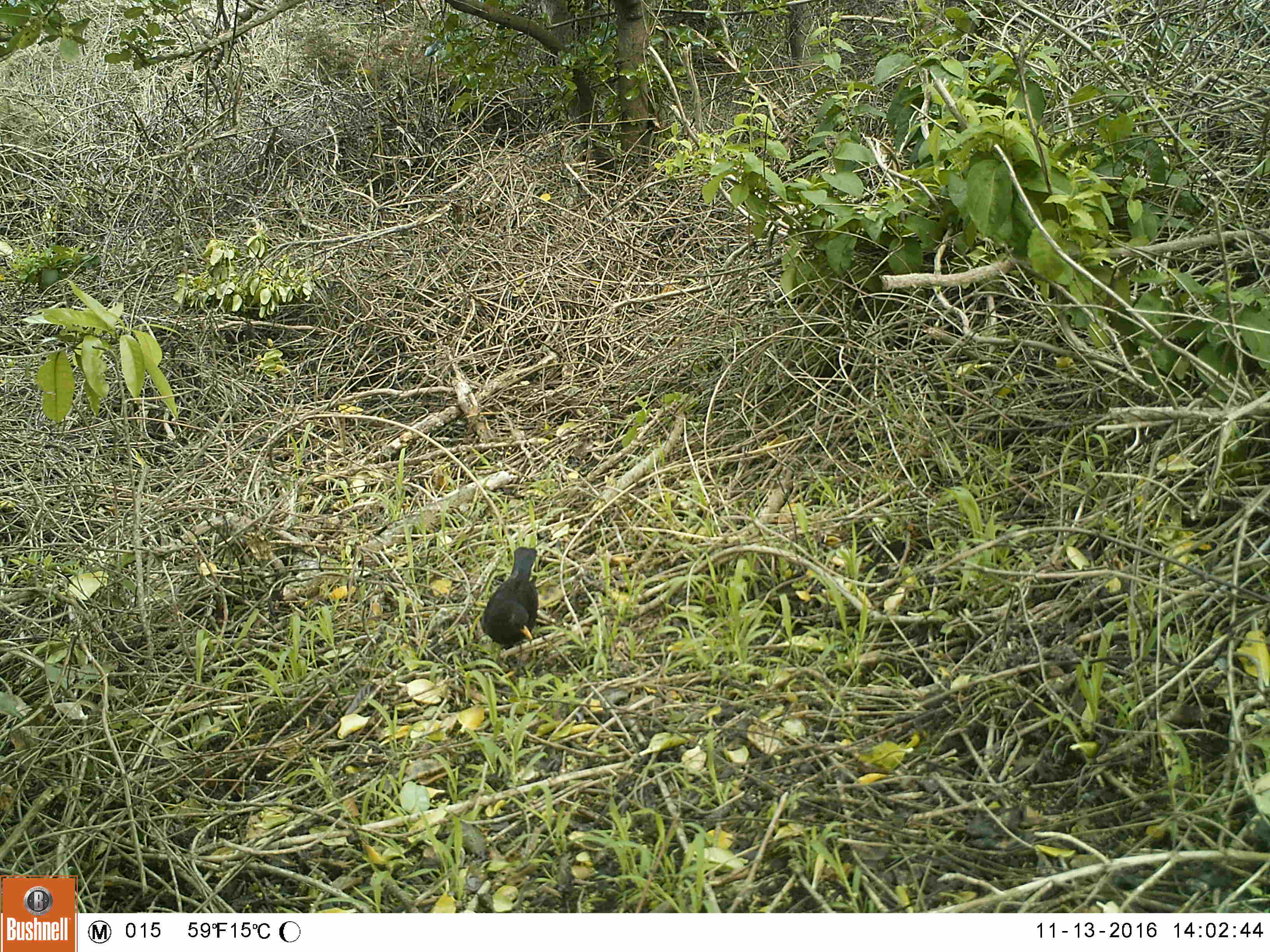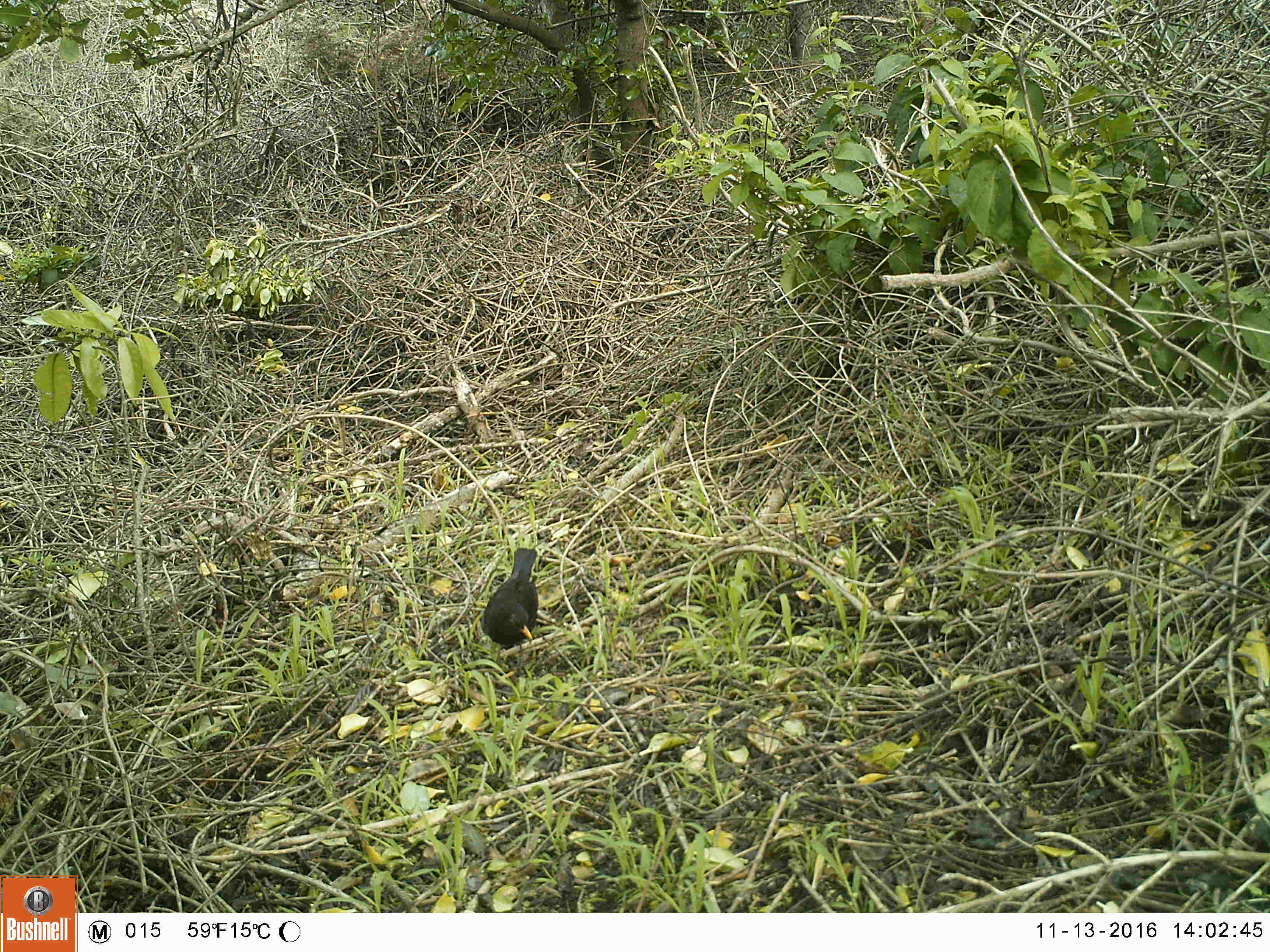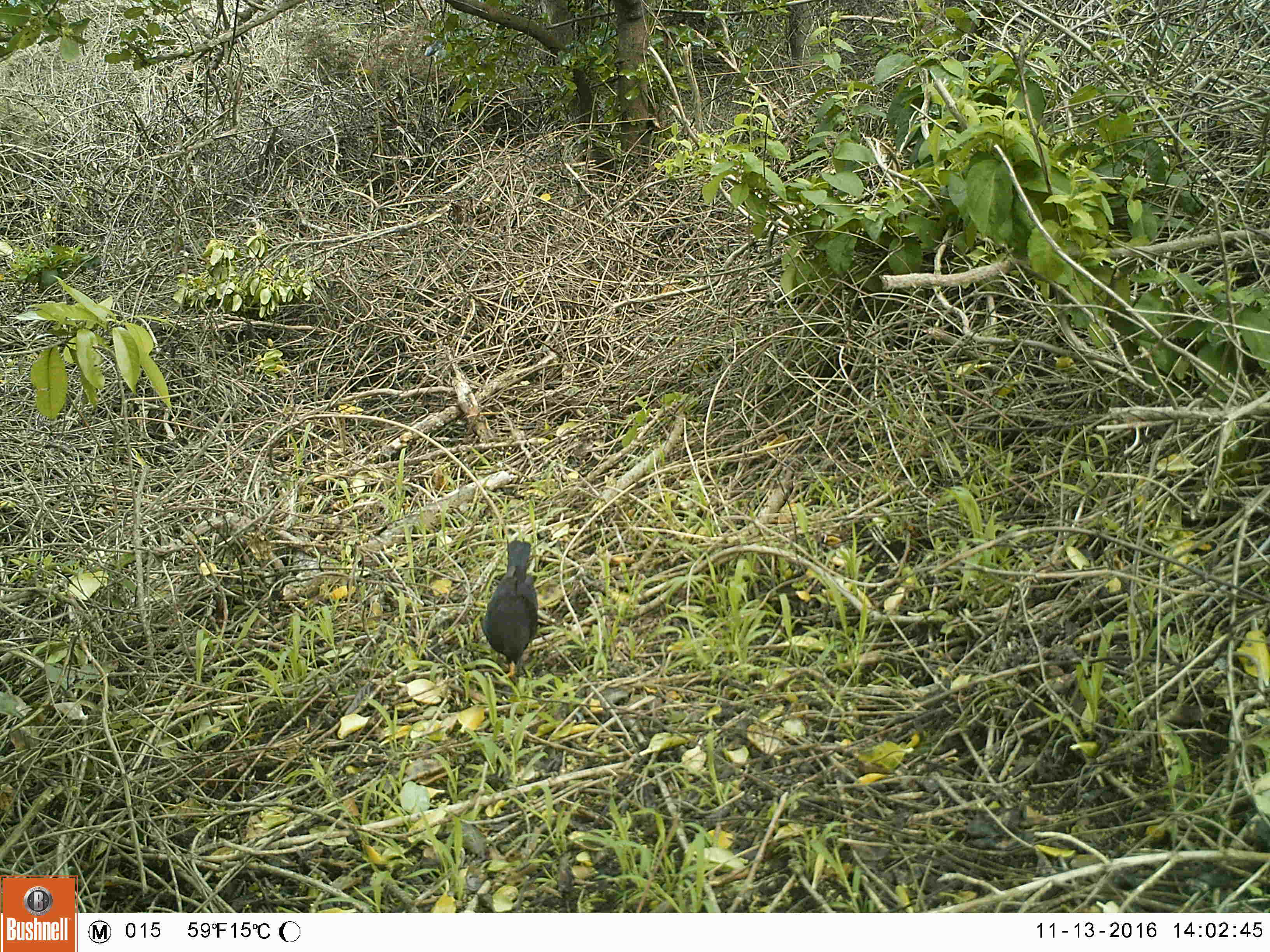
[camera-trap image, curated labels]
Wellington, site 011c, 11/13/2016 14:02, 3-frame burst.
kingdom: Animalia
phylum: Chordata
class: Aves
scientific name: Aves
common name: bird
Bird (Aves).